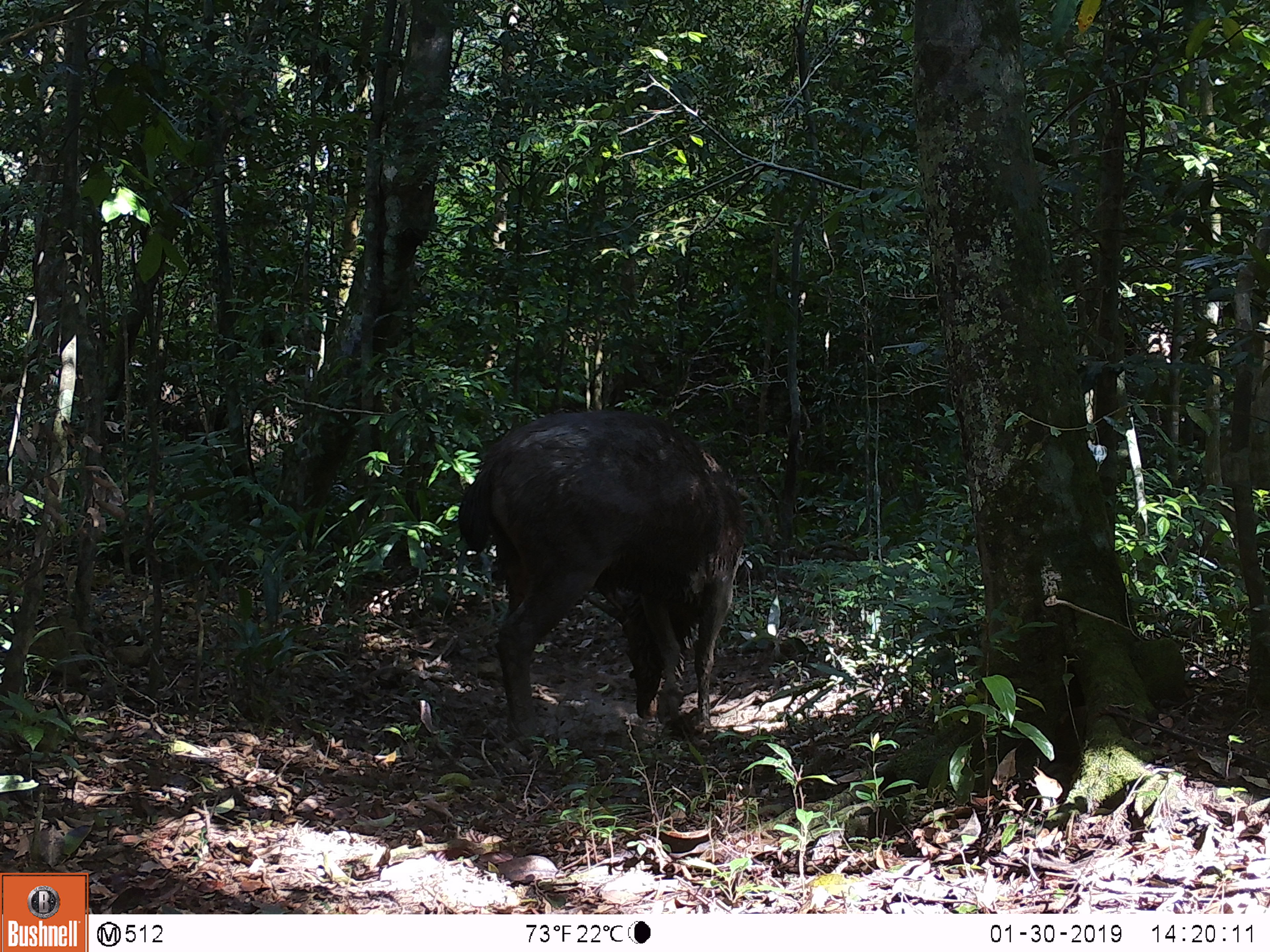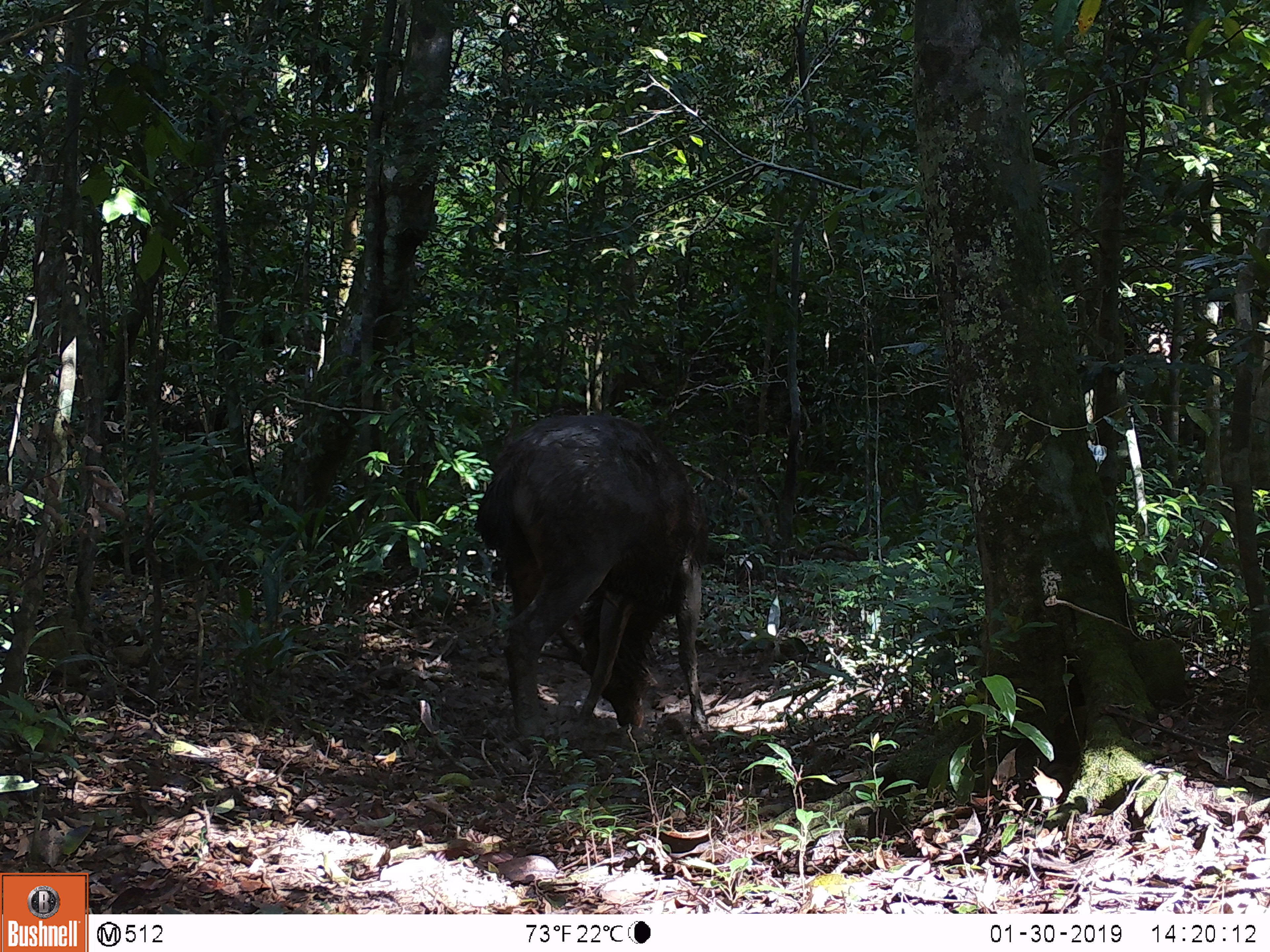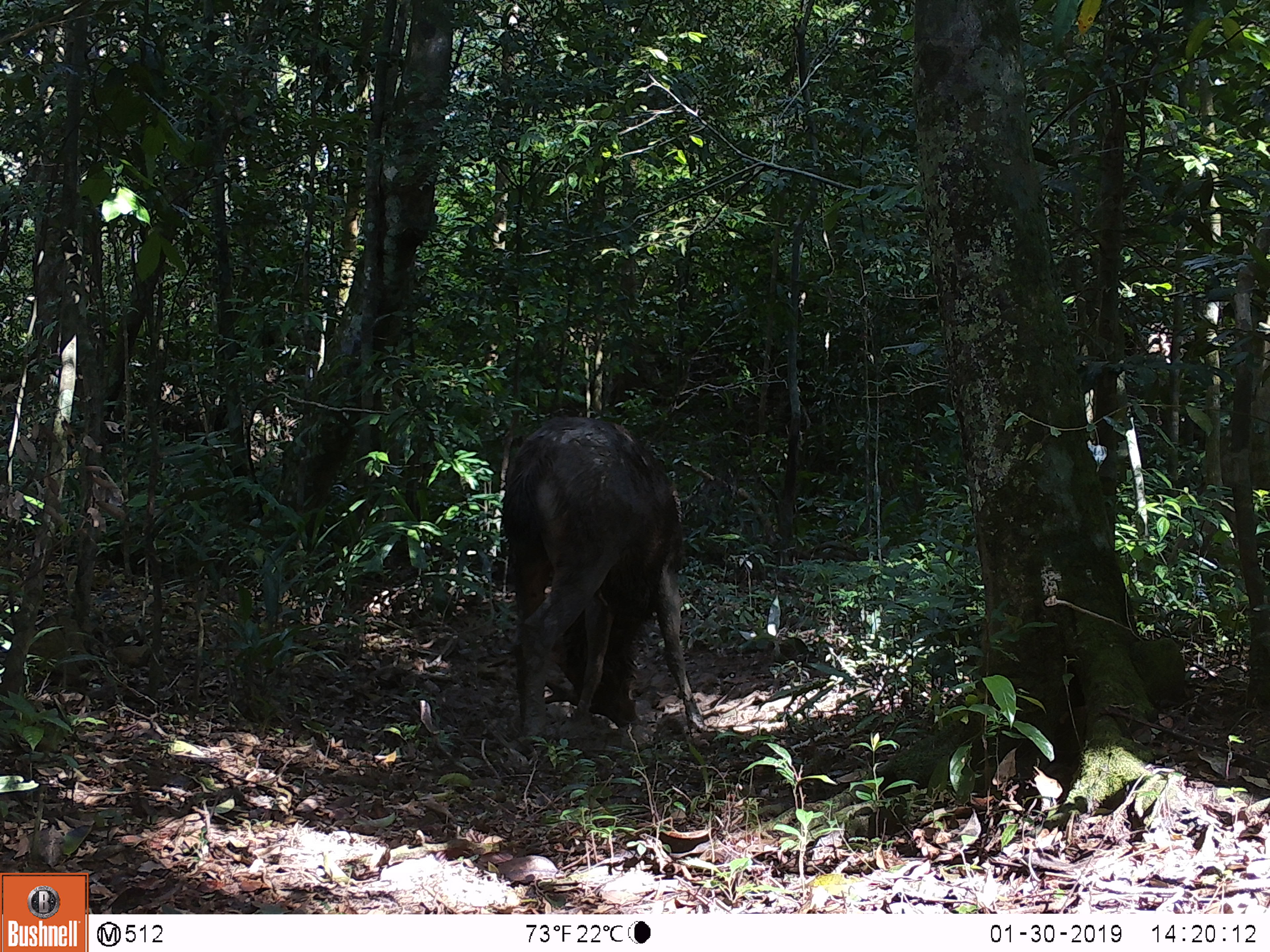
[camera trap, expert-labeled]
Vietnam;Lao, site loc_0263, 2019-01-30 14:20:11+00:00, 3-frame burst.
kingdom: Animalia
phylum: Chordata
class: Mammalia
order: Artiodactyla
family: Cervidae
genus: Rusa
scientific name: Rusa unicolor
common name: sambar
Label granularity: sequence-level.